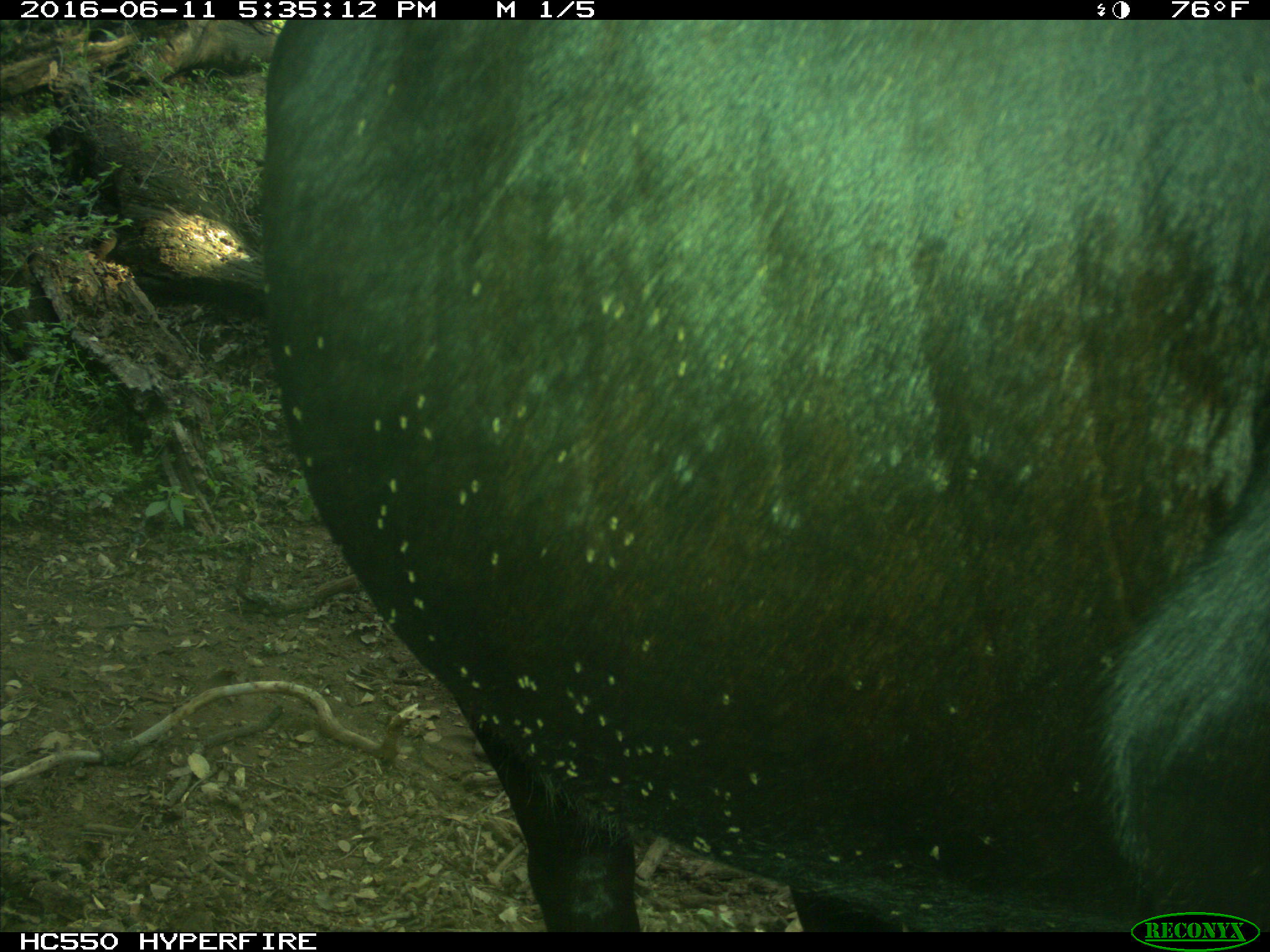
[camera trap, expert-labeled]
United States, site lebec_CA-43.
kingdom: Animalia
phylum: Chordata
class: Mammalia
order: Artiodactyla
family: Bovidae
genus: Bos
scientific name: Bos taurus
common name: domestic cow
Bos taurus (domestic cow).